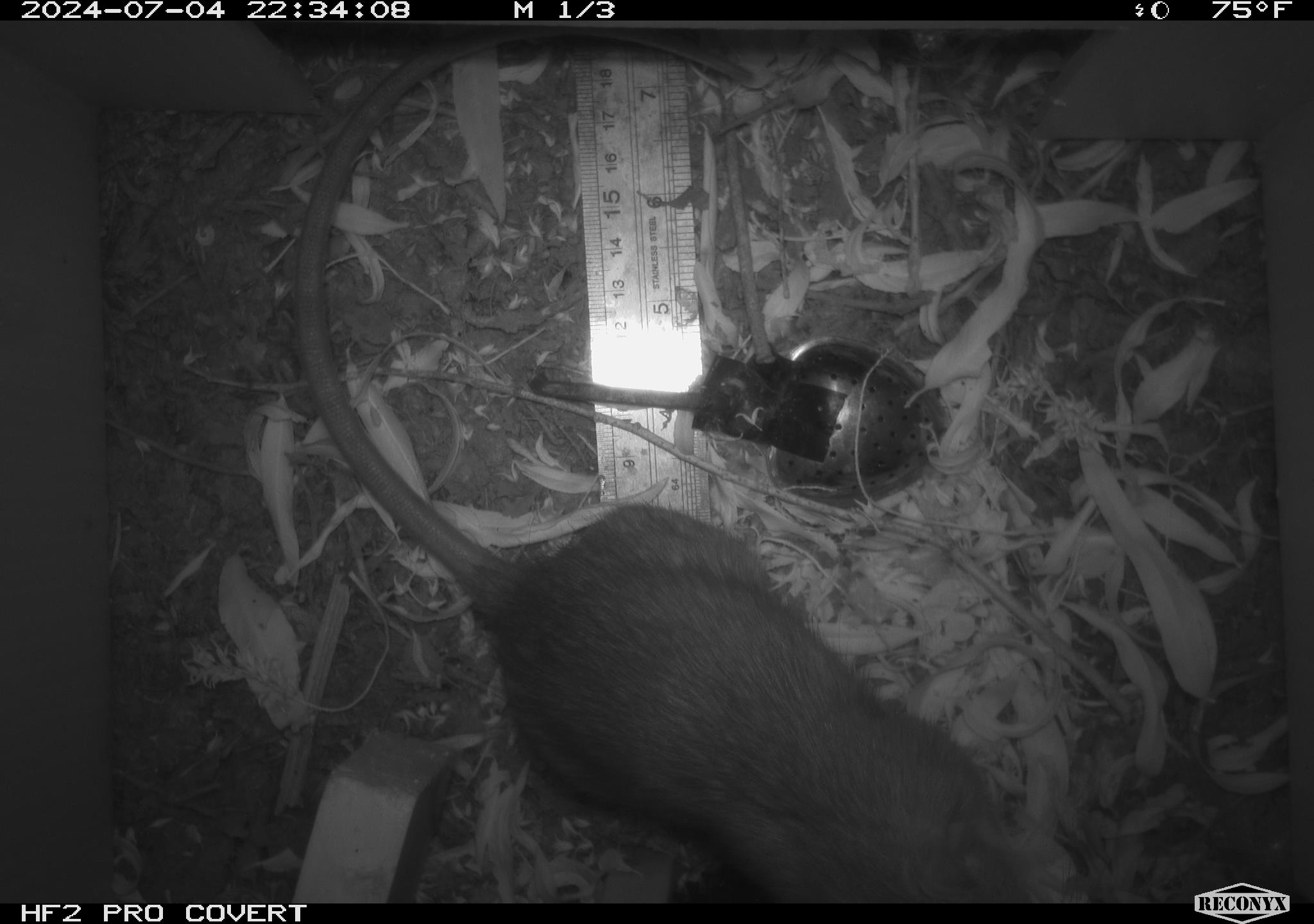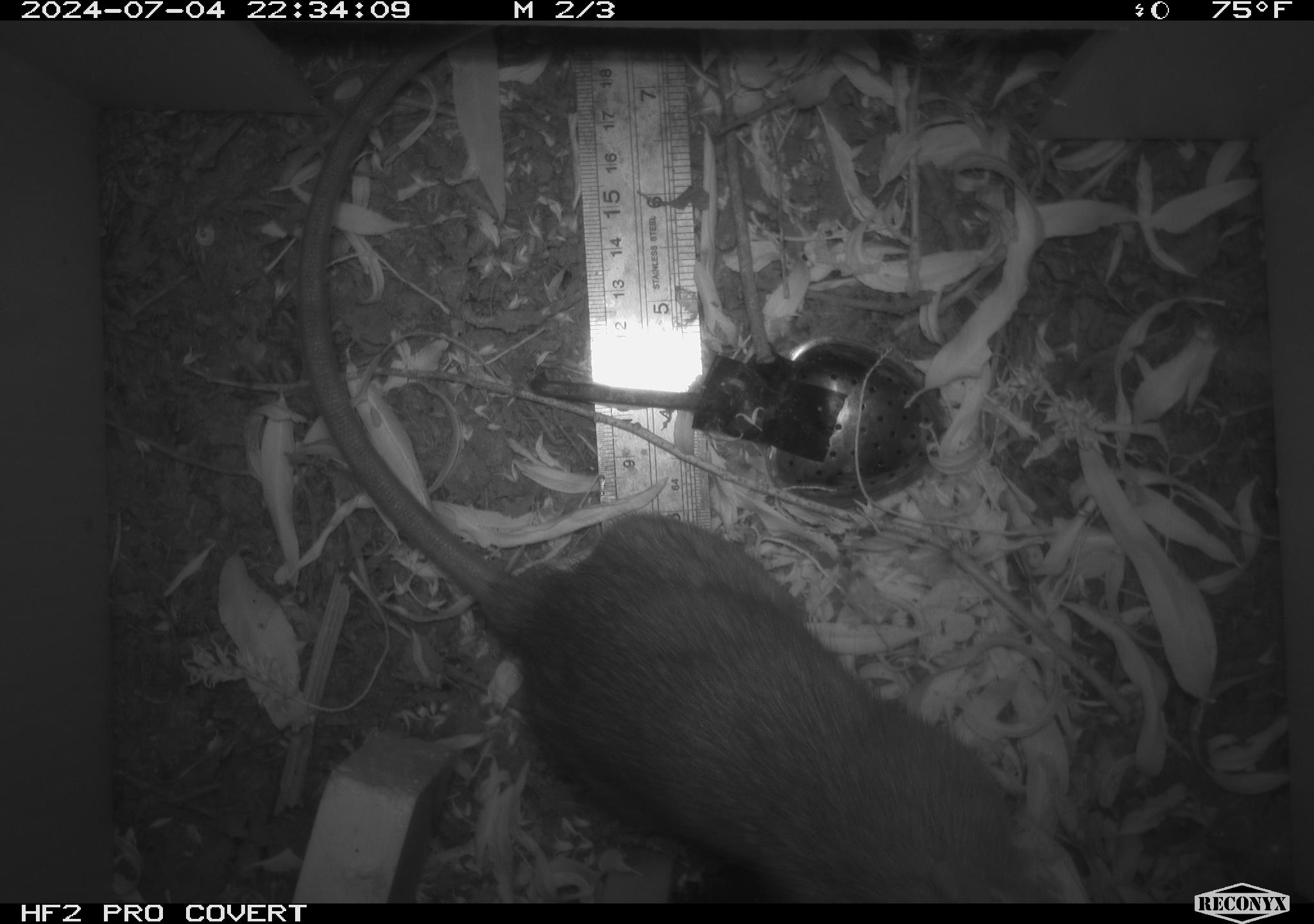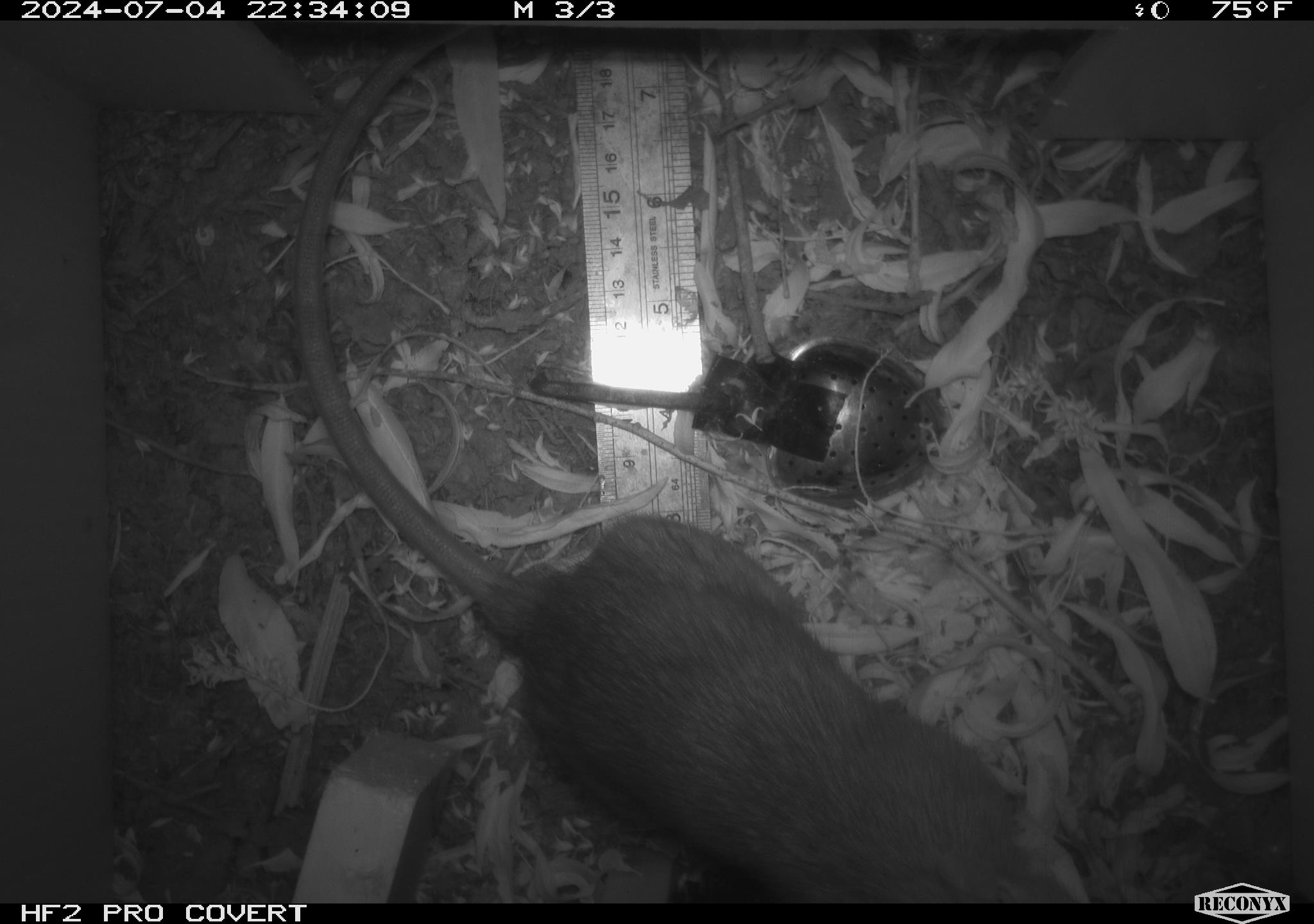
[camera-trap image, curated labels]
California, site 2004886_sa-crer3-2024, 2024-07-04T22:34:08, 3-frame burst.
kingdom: Animalia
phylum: Chordata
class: Mammalia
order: Rodentia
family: Muridae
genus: Rattus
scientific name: Rattus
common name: rat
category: rattus species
Rattus species (rat) (Rattus).